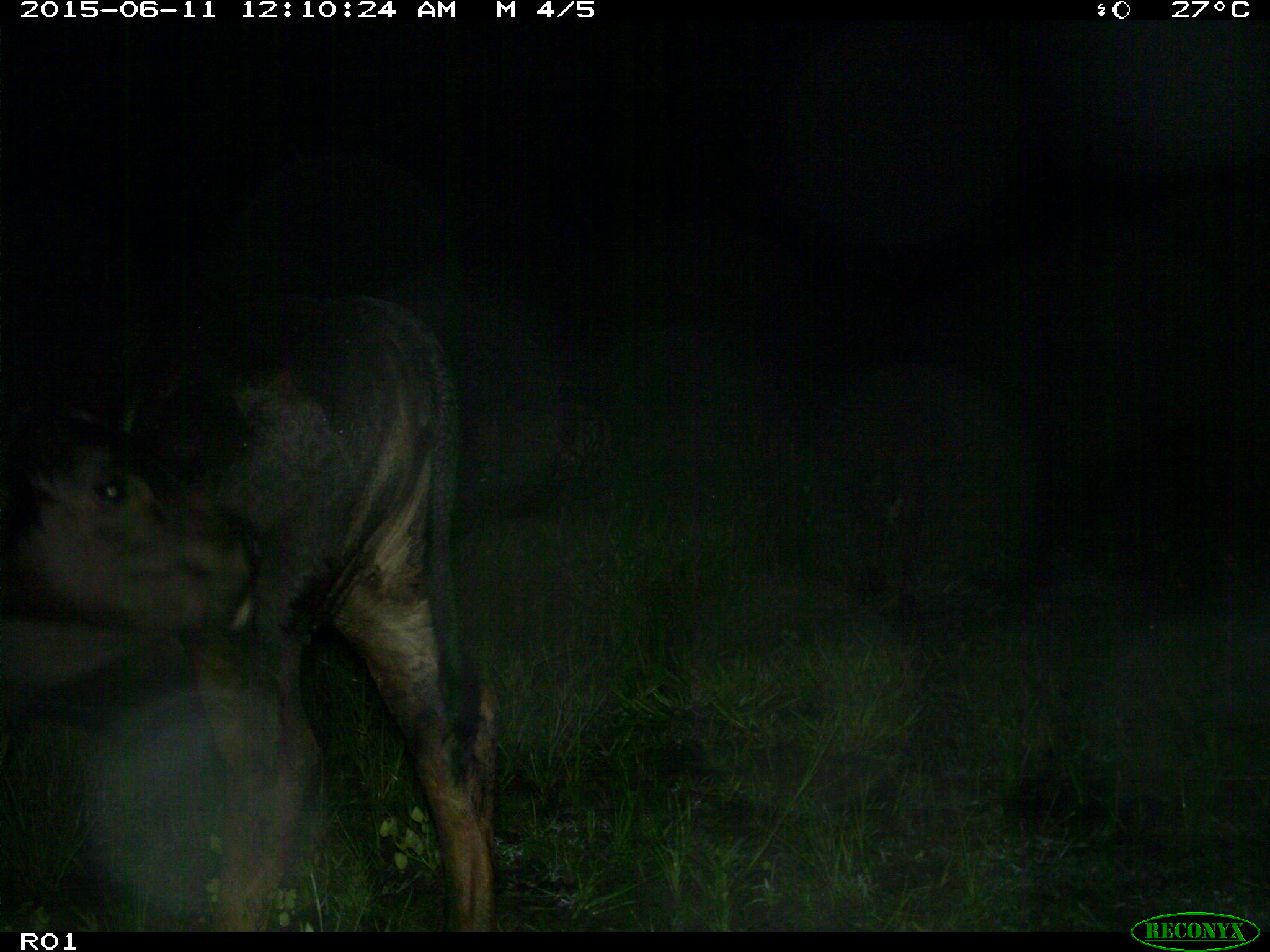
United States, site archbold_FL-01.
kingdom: Animalia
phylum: Chordata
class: Mammalia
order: Artiodactyla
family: Bovidae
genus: Bos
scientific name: Bos taurus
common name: domestic cow